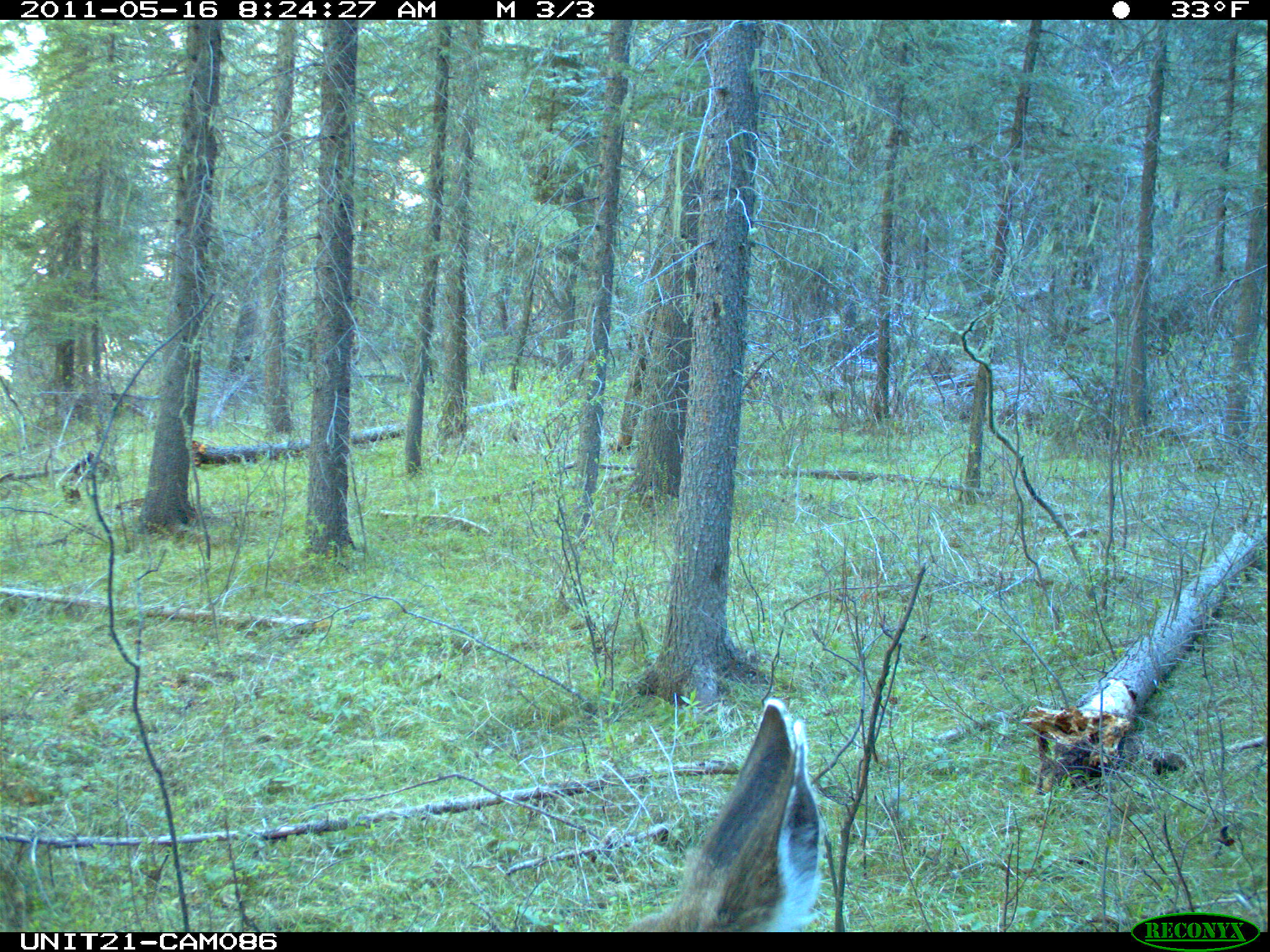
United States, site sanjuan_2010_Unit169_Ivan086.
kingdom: Animalia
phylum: Chordata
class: Mammalia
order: Artiodactyla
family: Cervidae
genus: Odocoileus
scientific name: Odocoileus hemionus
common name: mule deer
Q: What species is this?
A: Odocoileus hemionus (mule deer).